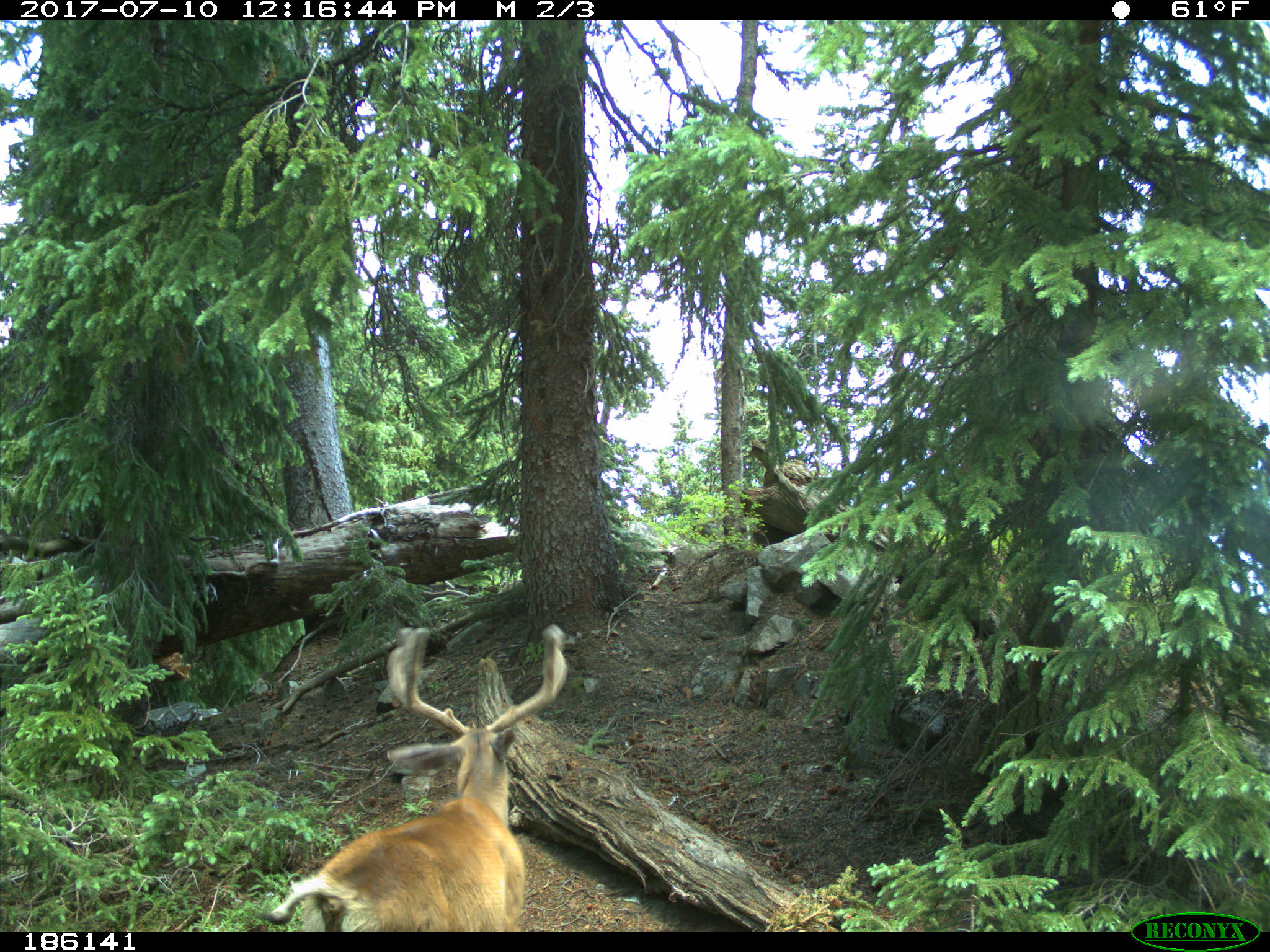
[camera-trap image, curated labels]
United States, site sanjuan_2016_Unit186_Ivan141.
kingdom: Animalia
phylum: Chordata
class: Mammalia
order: Artiodactyla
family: Cervidae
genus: Odocoileus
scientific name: Odocoileus hemionus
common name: mule deer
Odocoileus hemionus (mule deer).